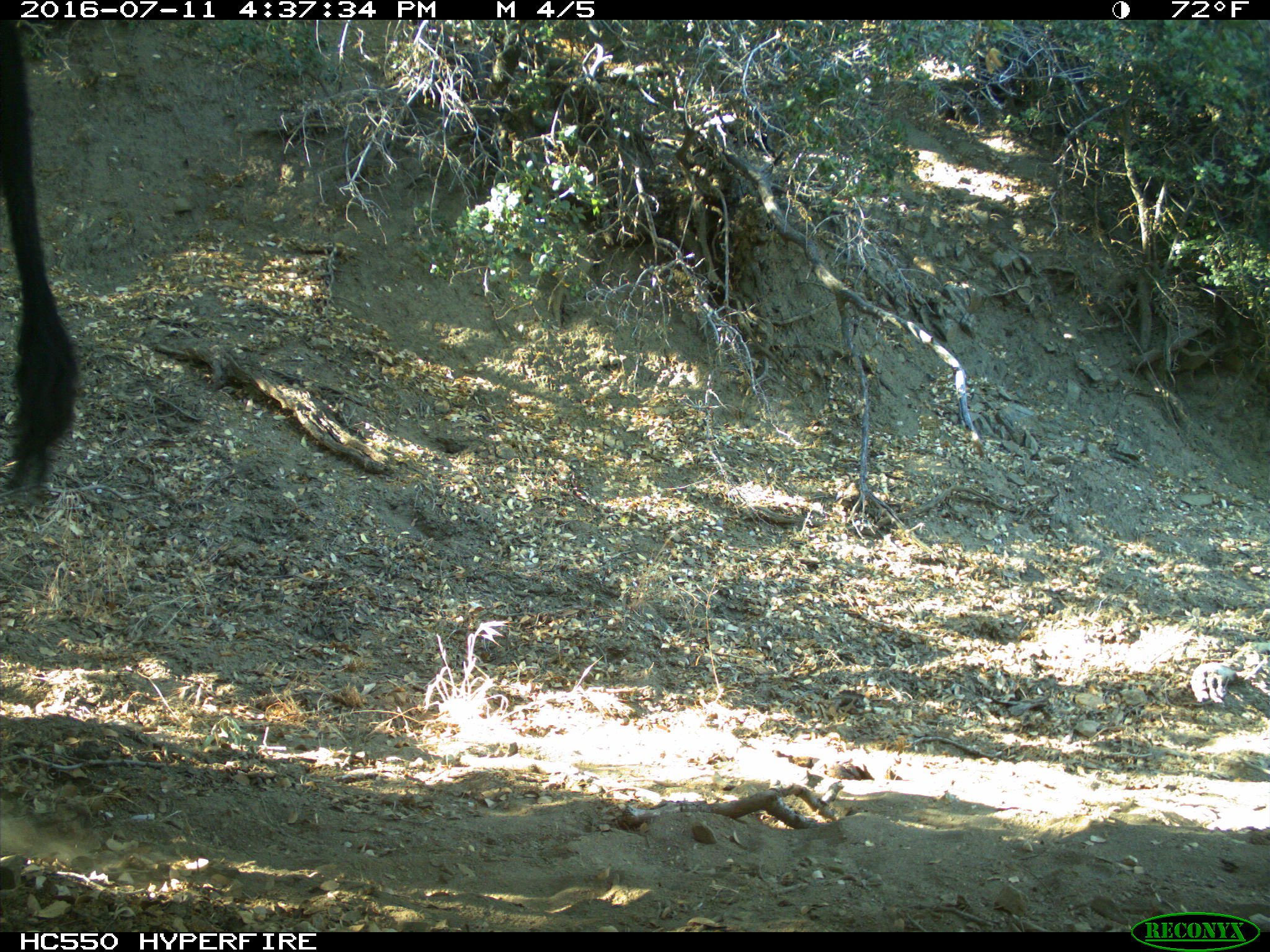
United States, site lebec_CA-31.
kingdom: Animalia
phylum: Chordata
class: Mammalia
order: Artiodactyla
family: Bovidae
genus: Bos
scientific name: Bos taurus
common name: domestic cow